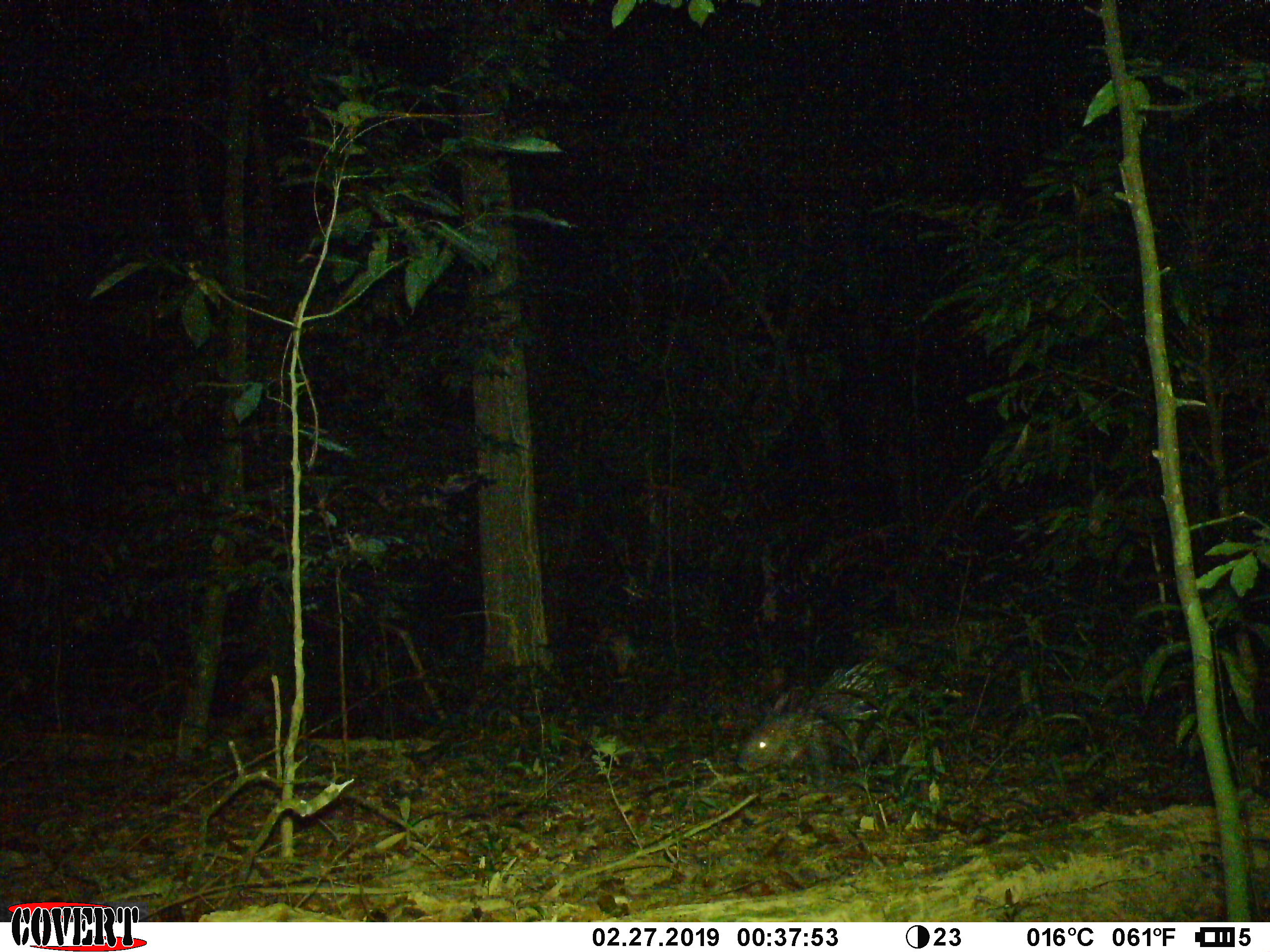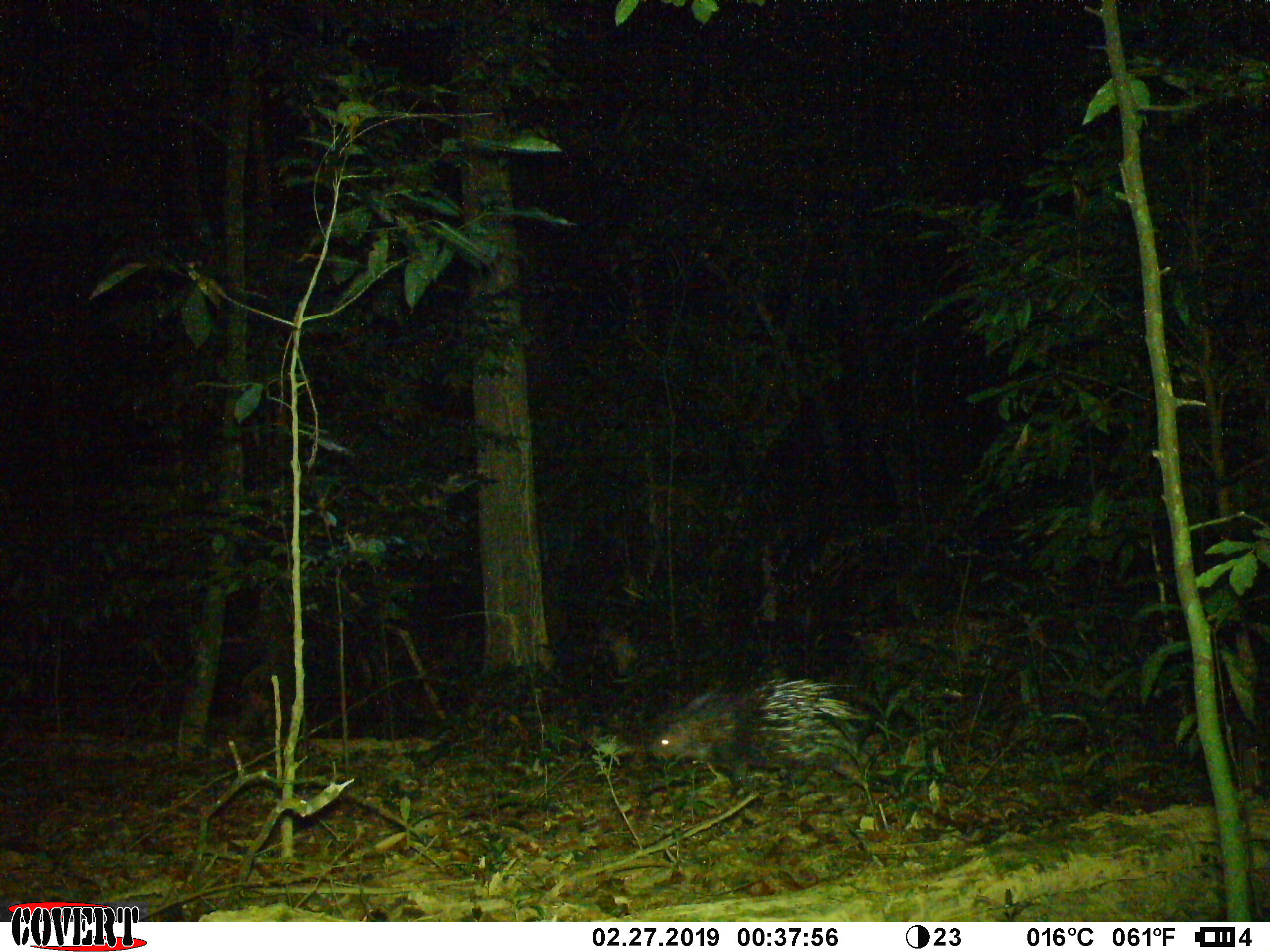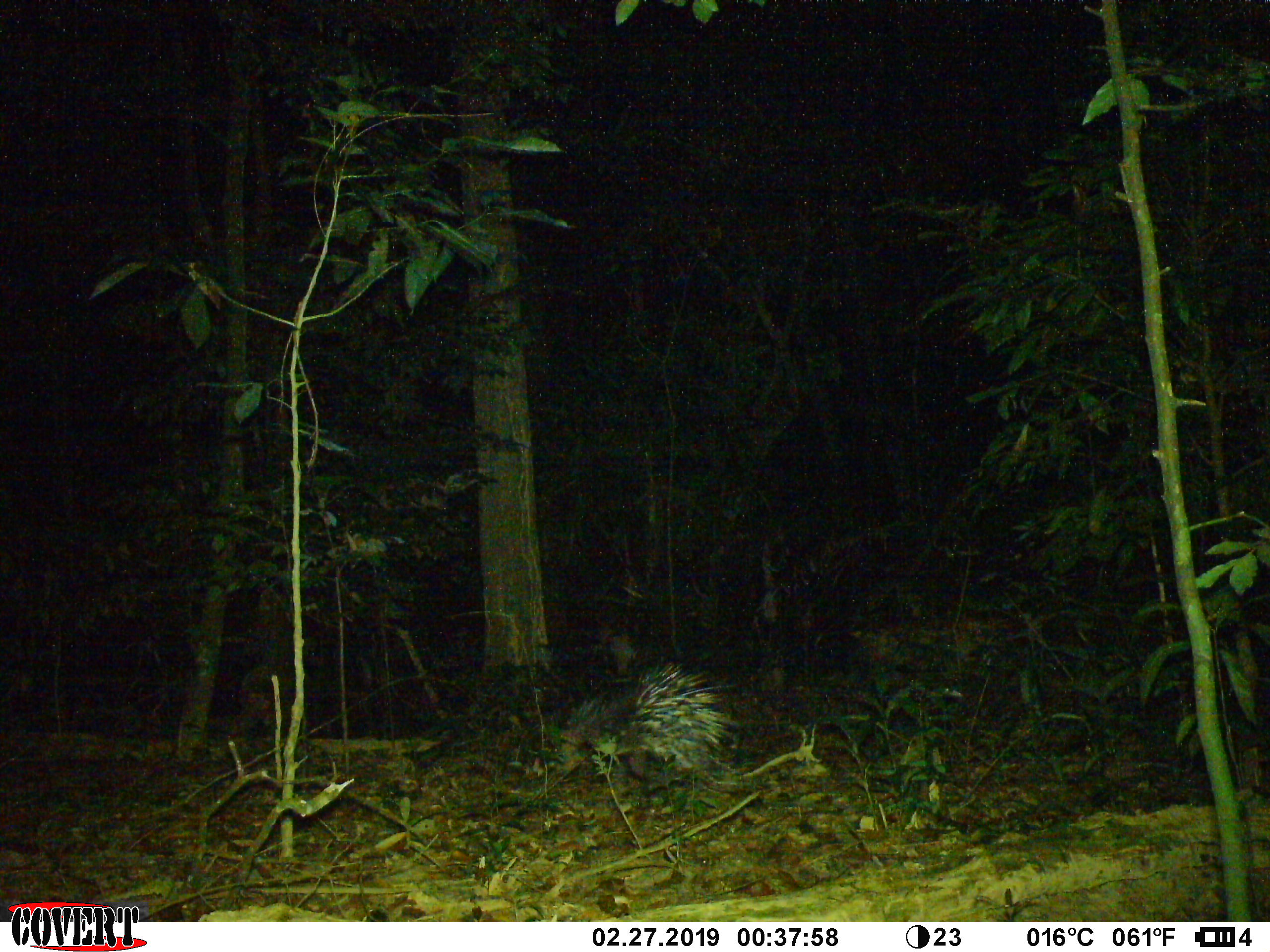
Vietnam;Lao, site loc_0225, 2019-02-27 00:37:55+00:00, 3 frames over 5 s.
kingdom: Animalia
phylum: Chordata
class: Mammalia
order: Rodentia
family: Hystricidae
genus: Hystrix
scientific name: Hystrix brachyura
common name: malayan porcupine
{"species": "malayan porcupine (Hystrix brachyura)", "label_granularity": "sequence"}